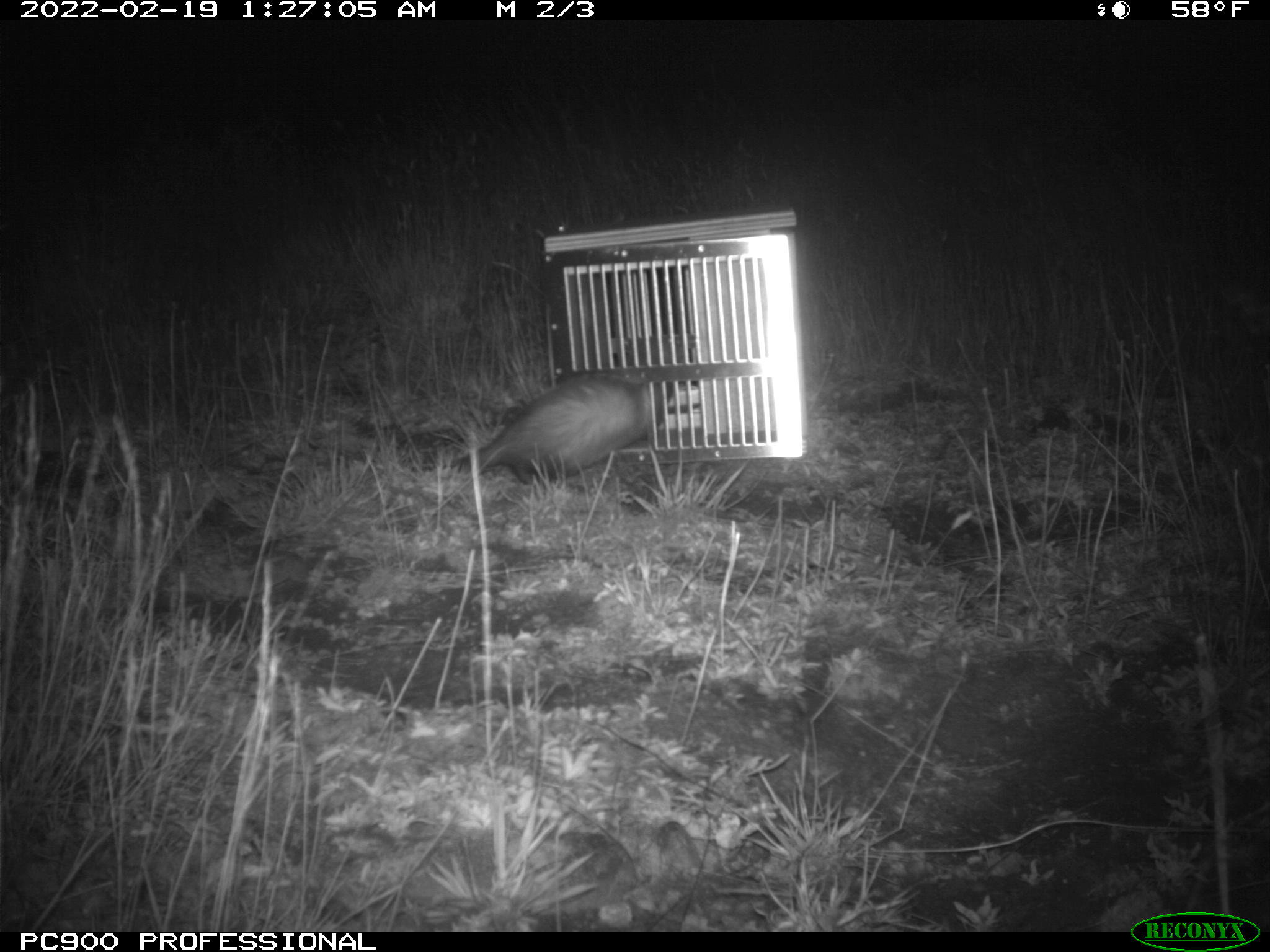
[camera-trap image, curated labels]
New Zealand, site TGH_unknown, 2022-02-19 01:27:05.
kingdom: Animalia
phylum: Chordata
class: Mammalia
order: Carnivora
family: Mustelidae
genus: Mustela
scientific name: Mustela furo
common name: ferret